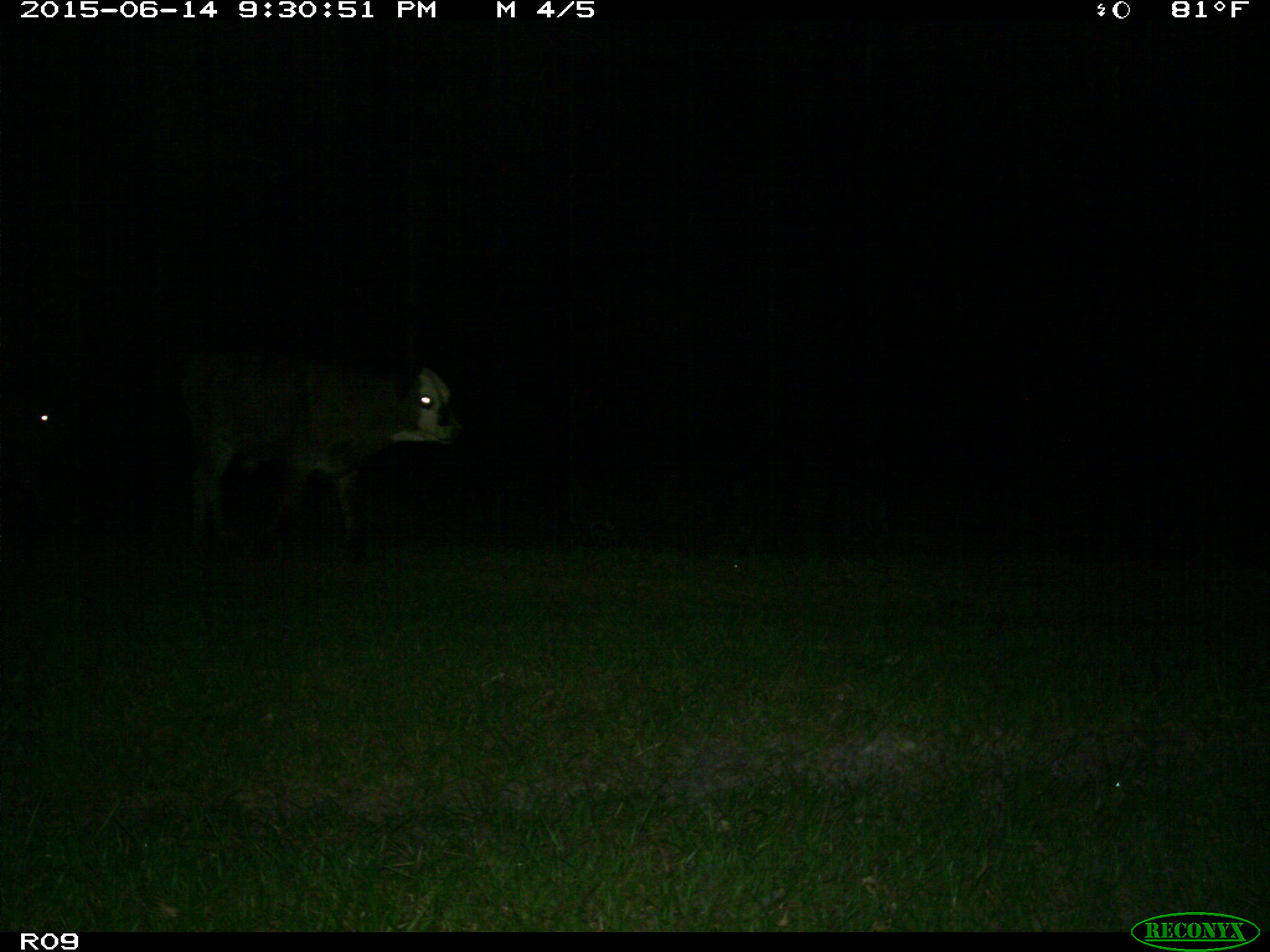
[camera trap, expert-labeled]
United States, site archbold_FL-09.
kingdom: Animalia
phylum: Chordata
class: Mammalia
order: Artiodactyla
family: Bovidae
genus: Bos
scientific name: Bos taurus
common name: domestic cow